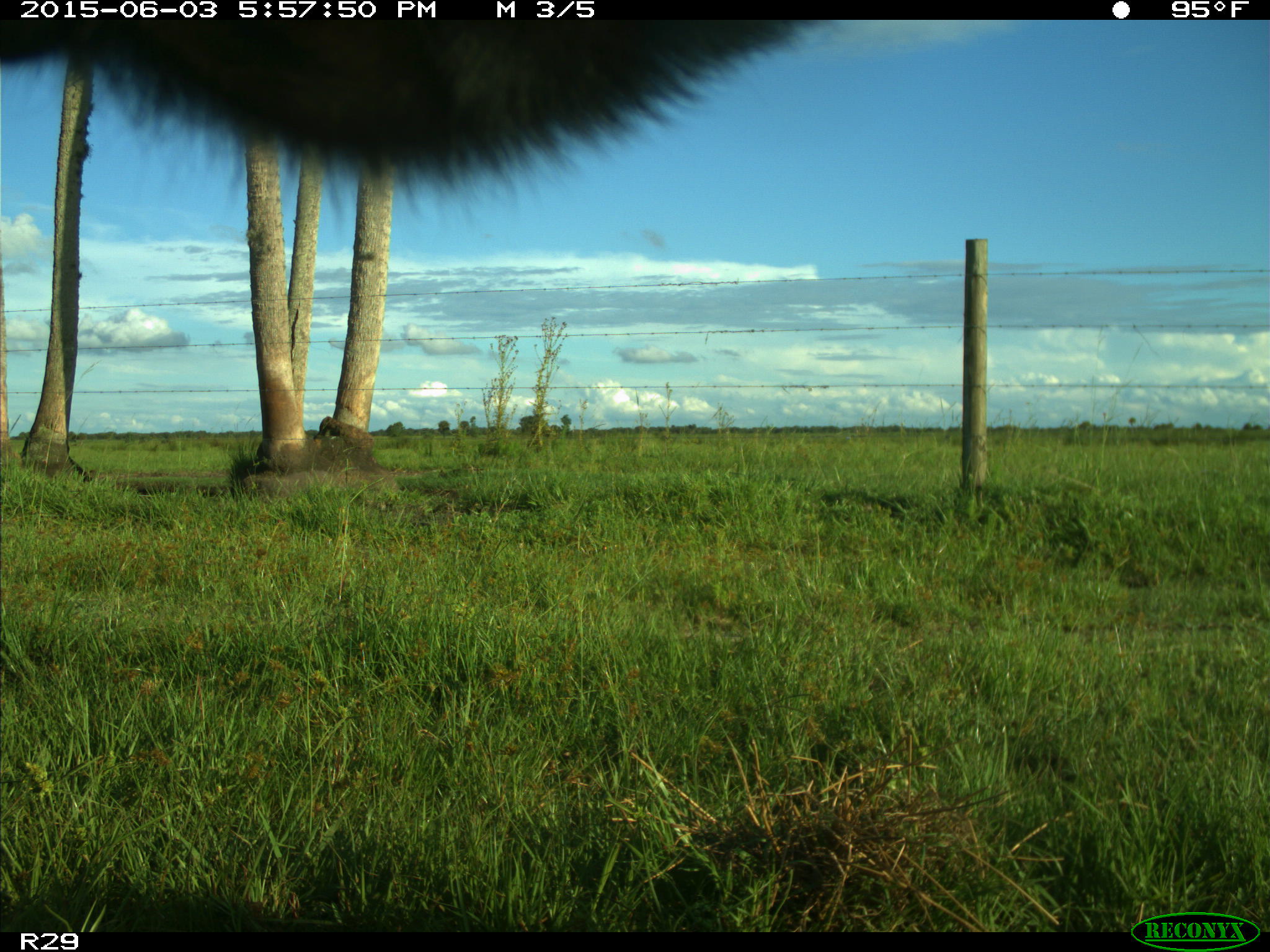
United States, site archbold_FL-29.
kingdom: Animalia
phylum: Chordata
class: Mammalia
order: Artiodactyla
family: Bovidae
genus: Bos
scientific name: Bos taurus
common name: domestic cow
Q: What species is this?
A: Bos taurus (domestic cow).